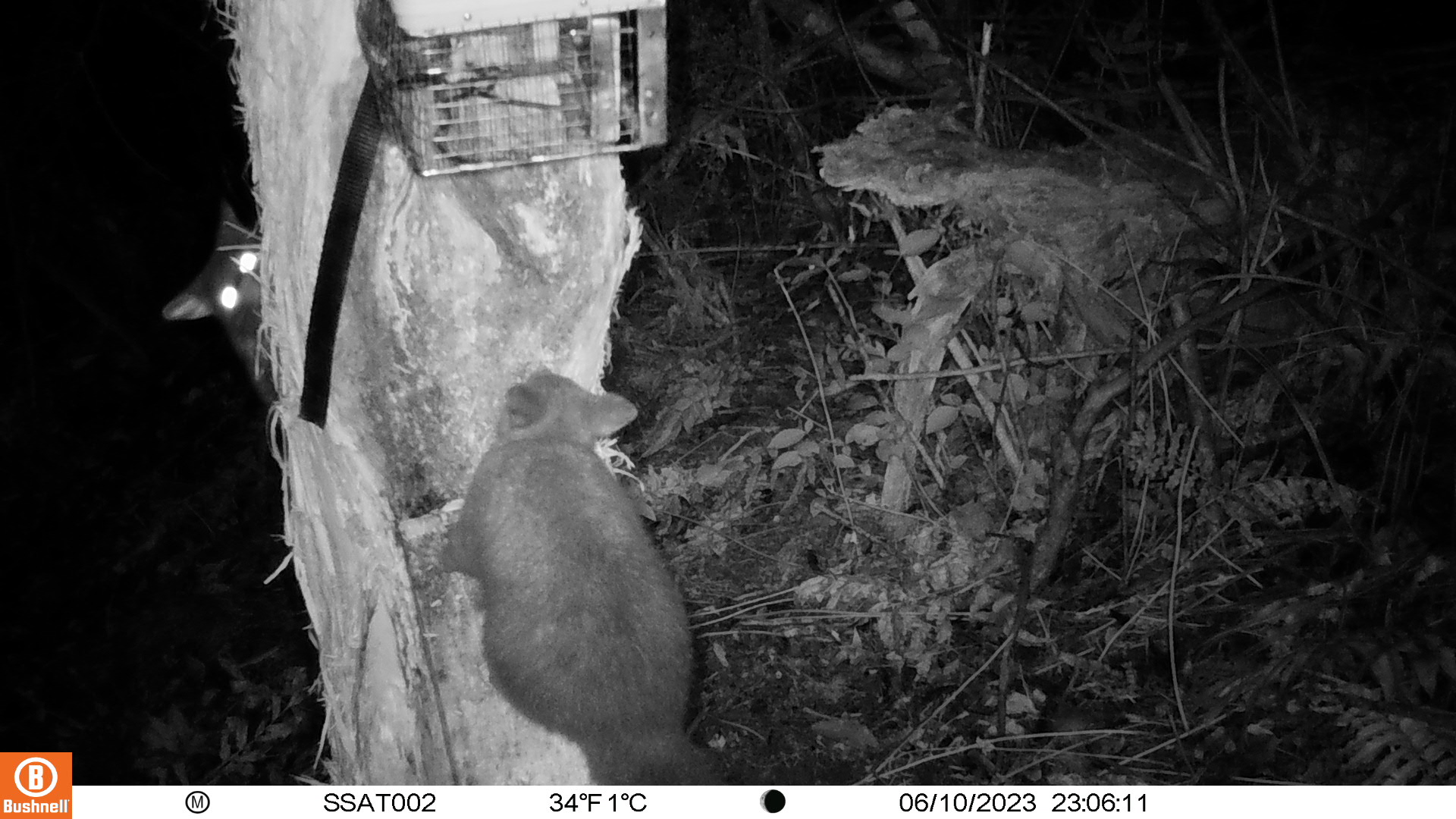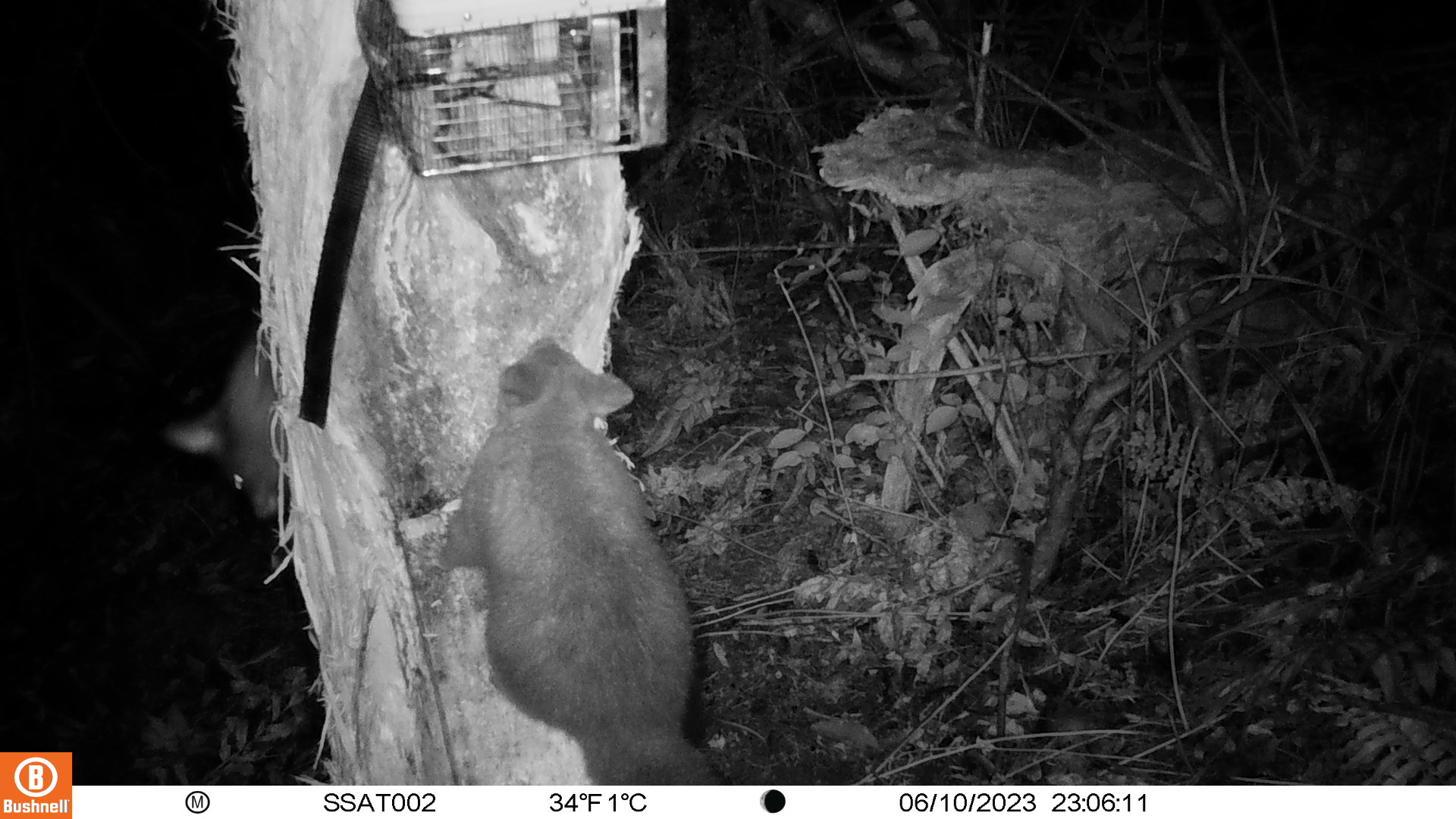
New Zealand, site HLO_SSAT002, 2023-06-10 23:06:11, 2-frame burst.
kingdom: Animalia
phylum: Chordata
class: Mammalia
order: Diprotodontia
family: Phalangeridae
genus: Trichosurus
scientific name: Trichosurus vulpecula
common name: common brushtail possum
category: possum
Possum (common brushtail possum) (Trichosurus vulpecula).